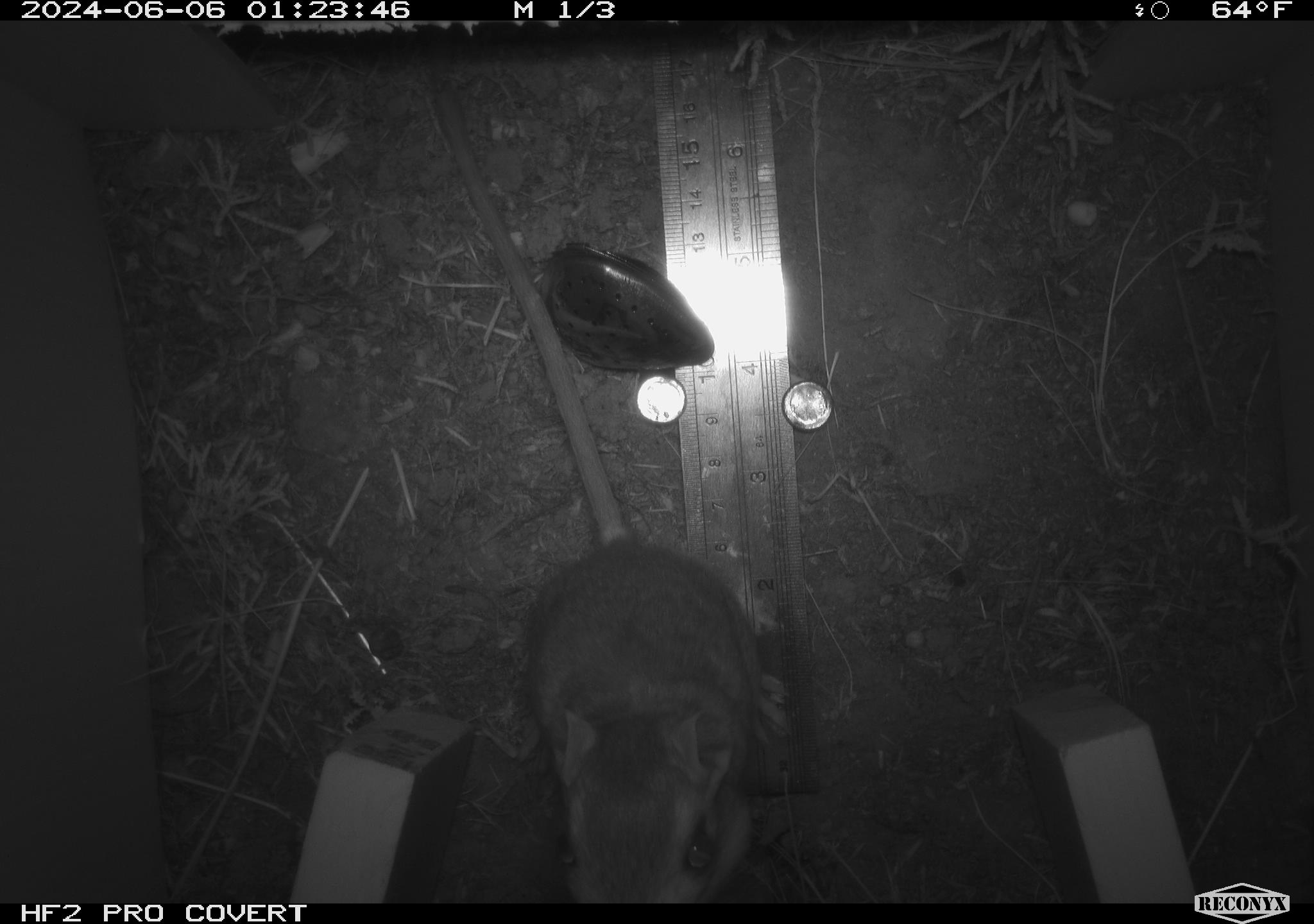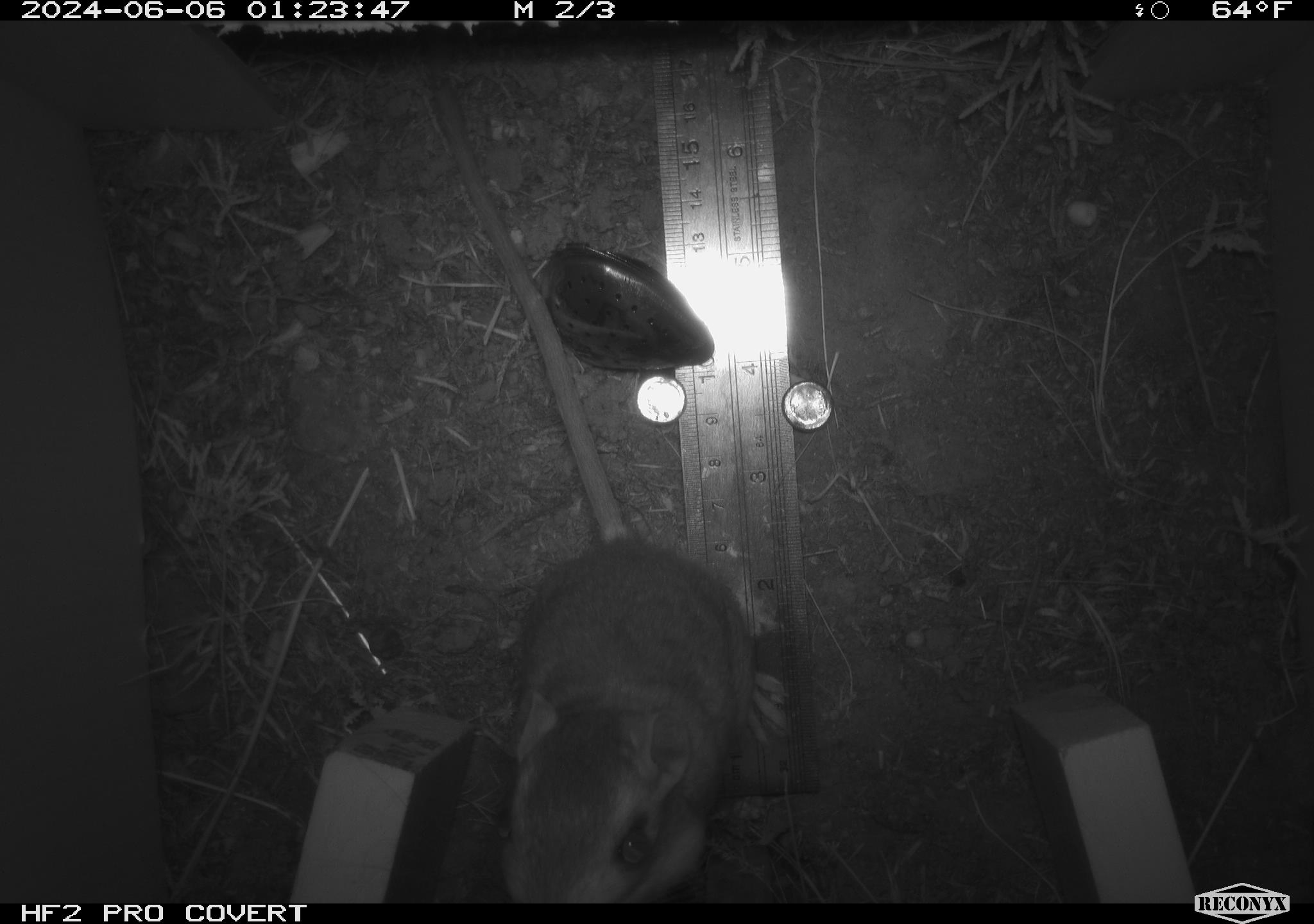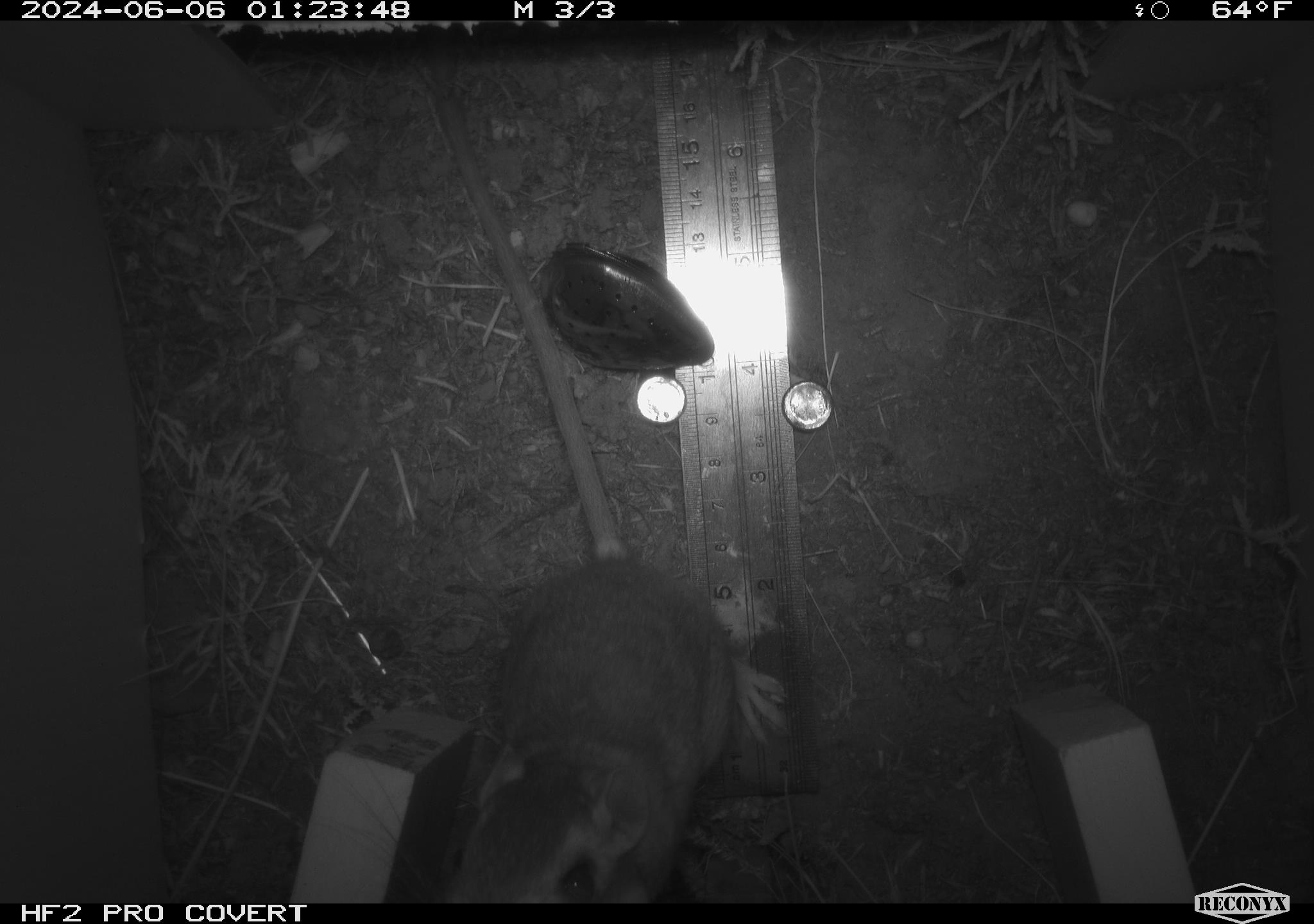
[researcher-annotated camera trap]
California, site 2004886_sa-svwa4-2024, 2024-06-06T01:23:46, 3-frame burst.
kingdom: Animalia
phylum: Chordata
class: Mammalia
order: Rodentia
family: Heteromyidae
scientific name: Heteromyidae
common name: kangaroo rats and pocket mice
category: heteromyidae family